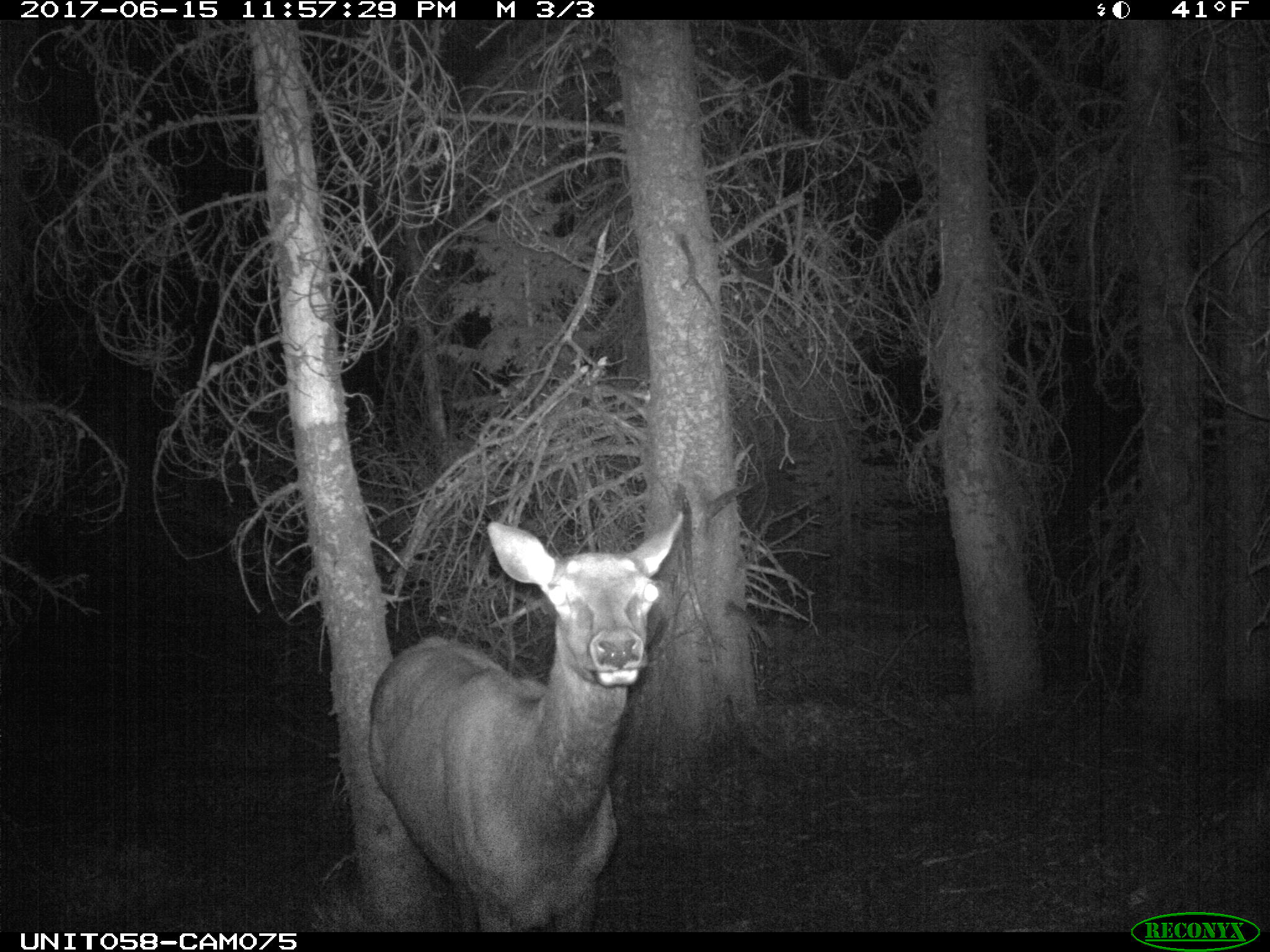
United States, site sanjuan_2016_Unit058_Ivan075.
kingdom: Animalia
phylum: Chordata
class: Mammalia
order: Artiodactyla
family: Cervidae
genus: Cervus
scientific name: Cervus elaphus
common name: red deer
Cervus elaphus (red deer).